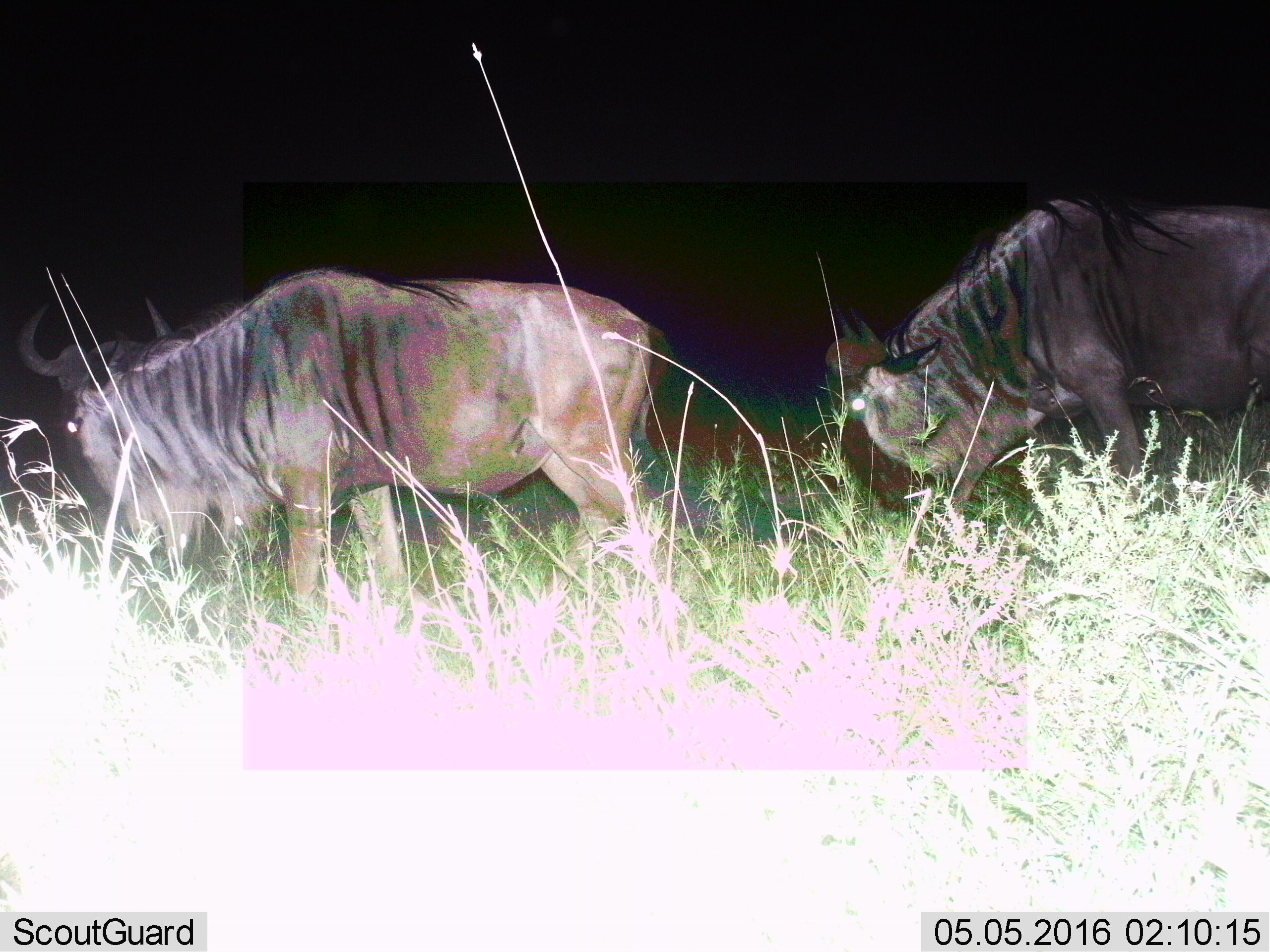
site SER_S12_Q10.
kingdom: Animalia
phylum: Chordata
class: Mammalia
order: Artiodactyla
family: Bovidae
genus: Connochaetes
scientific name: Connochaetes taurinus taurinus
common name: blue wildebeest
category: wildebeestblue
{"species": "wildebeestblue (blue wildebeest) (Connochaetes taurinus taurinus)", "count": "2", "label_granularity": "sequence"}